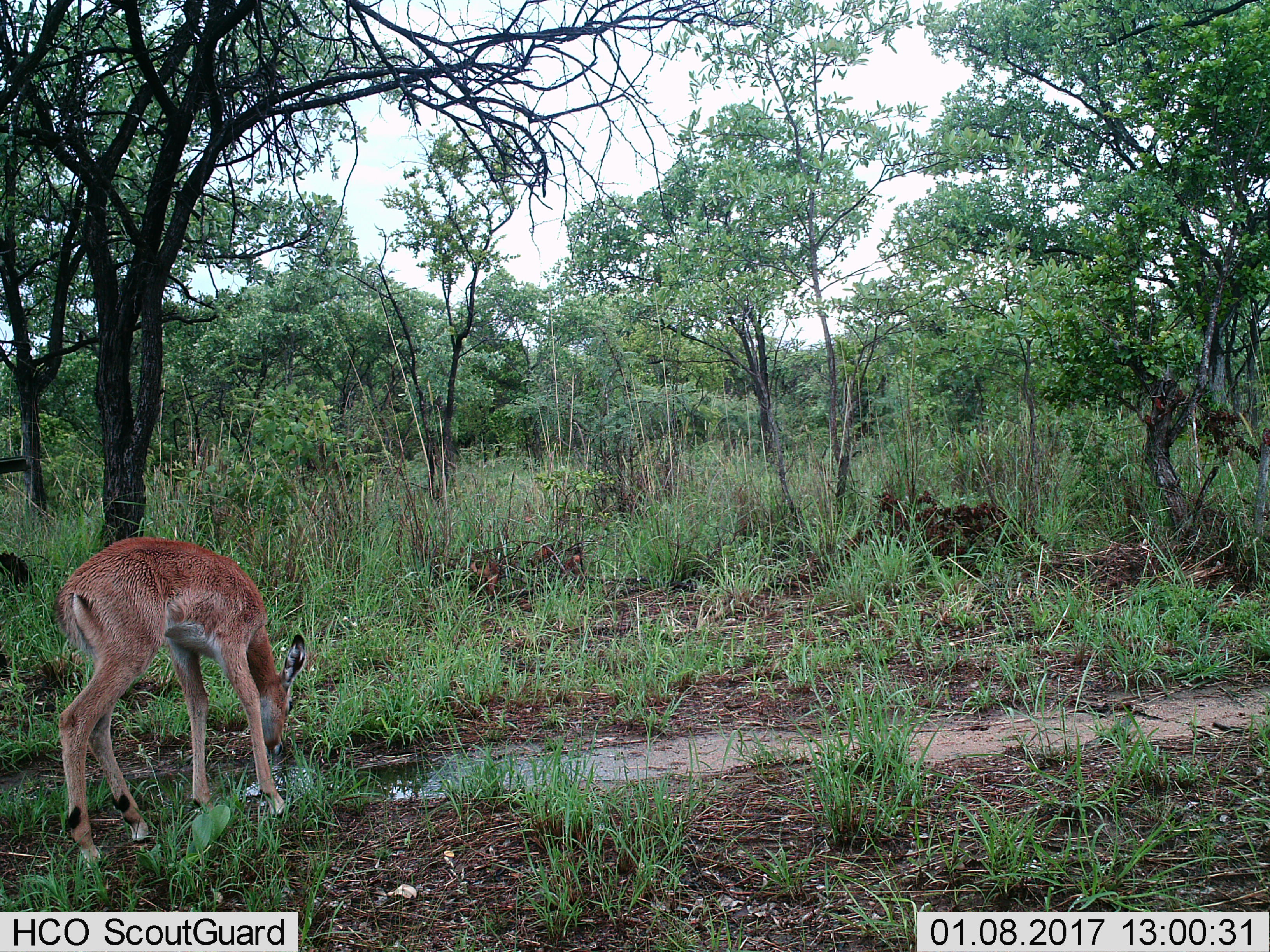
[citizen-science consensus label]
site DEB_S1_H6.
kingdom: Animalia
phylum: Chordata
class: Mammalia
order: Artiodactyla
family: Bovidae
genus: Aepyceros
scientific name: Aepyceros melampus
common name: impala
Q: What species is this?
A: Impala (Aepyceros melampus).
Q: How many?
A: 1.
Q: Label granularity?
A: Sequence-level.